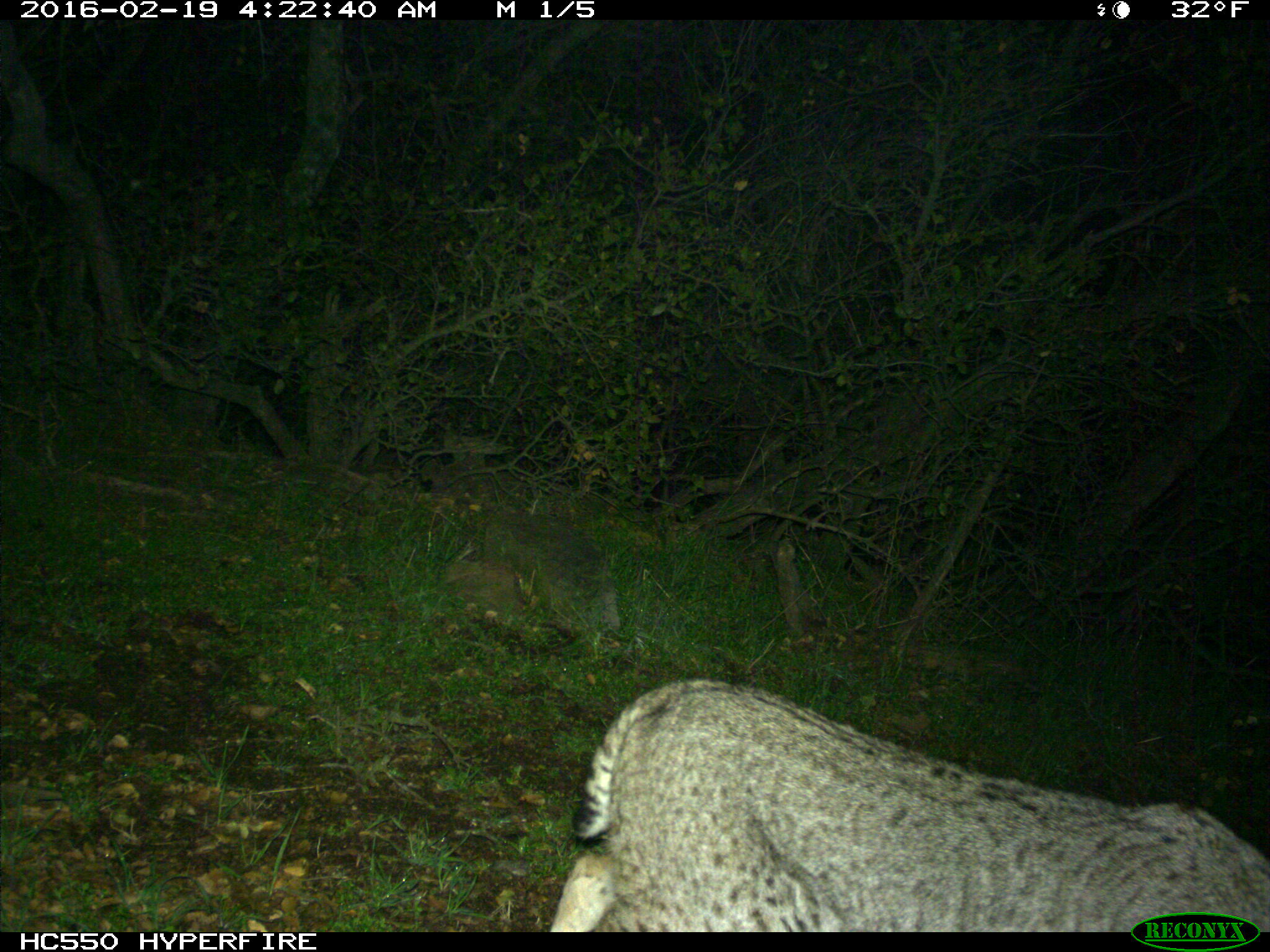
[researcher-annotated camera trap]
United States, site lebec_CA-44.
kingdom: Animalia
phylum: Chordata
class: Mammalia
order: Carnivora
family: Felidae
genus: Lynx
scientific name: Lynx rufus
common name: bobcat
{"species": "Lynx rufus (bobcat)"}